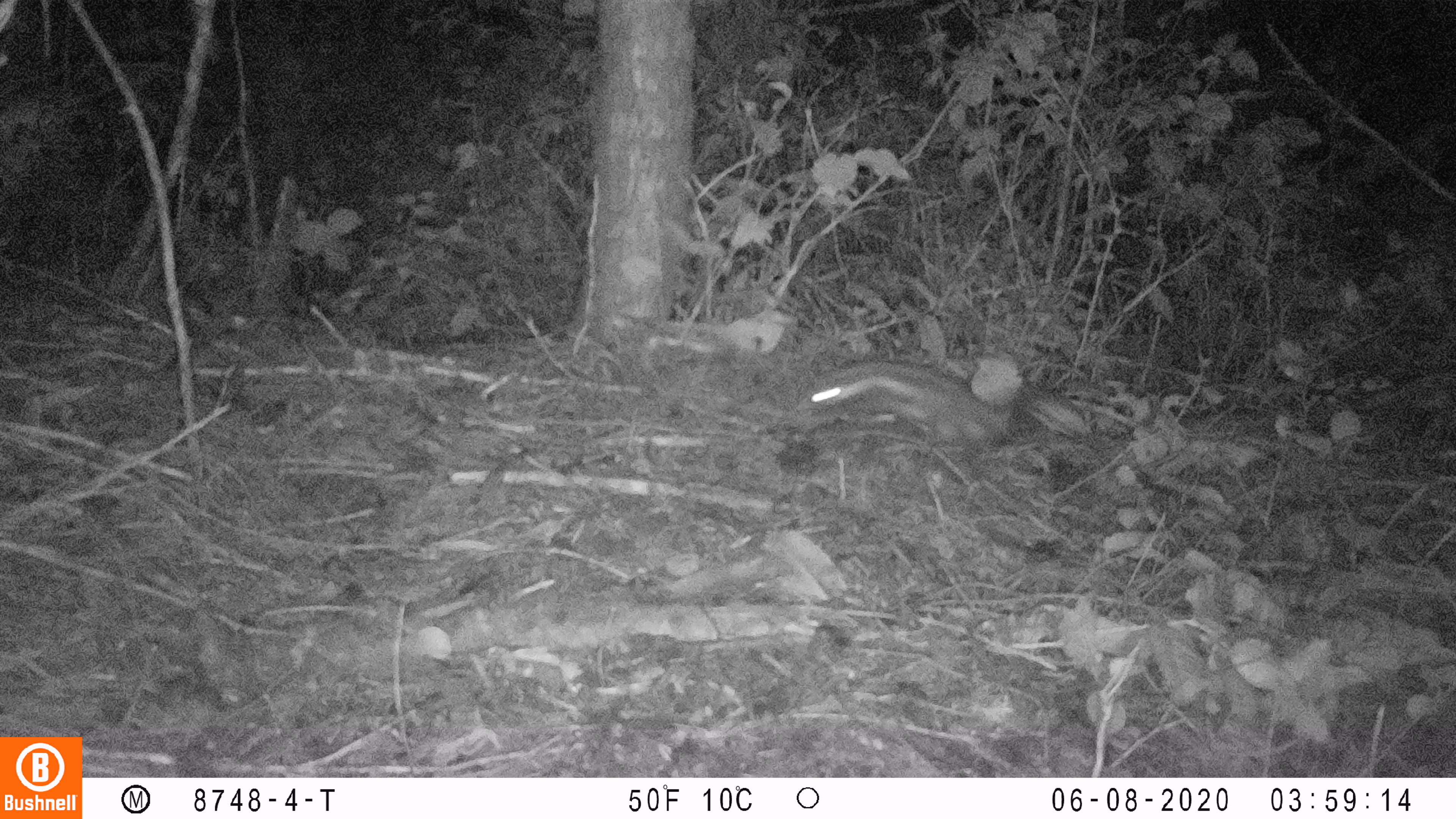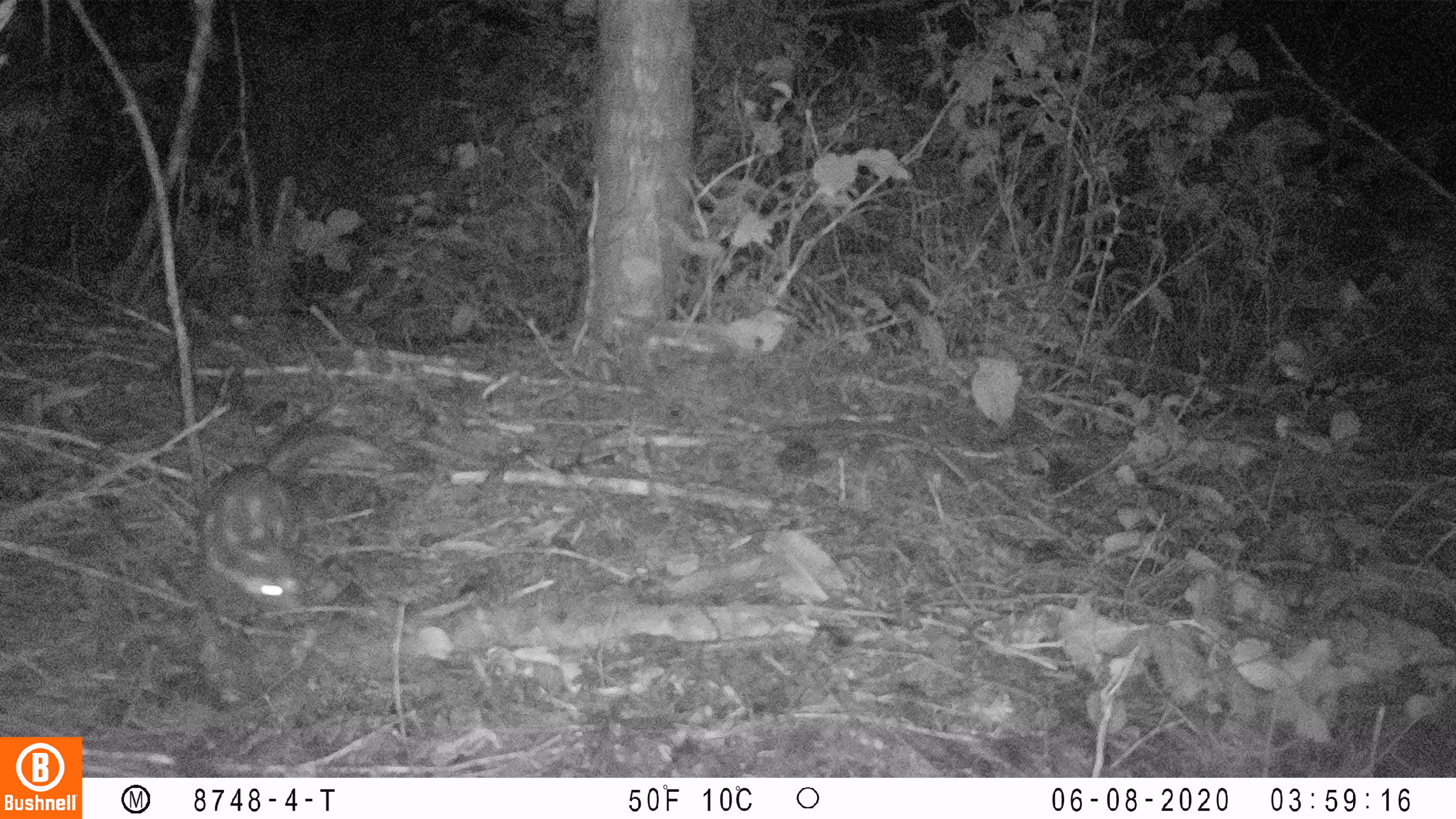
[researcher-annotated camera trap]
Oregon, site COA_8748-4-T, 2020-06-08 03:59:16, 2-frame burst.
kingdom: Animalia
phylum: Chordata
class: Mammalia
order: Carnivora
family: Mephitidae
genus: Spilogale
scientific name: Spilogale gracilis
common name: western spotted skunk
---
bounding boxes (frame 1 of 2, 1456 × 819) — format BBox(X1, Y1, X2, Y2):
western spotted skunk: BBox(800, 354, 1095, 452)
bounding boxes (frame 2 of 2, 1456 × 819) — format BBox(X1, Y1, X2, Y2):
western spotted skunk: BBox(192, 404, 387, 620)